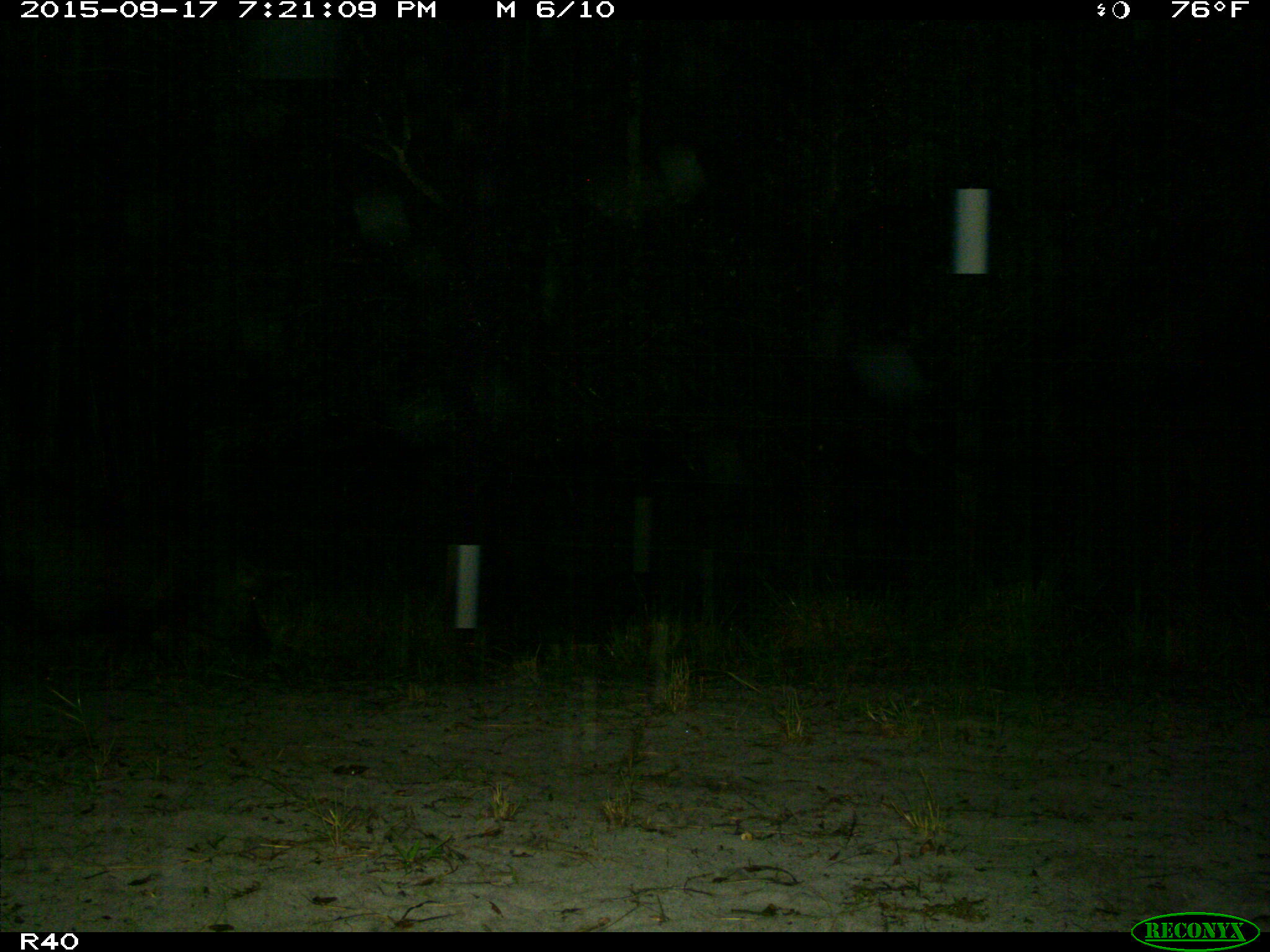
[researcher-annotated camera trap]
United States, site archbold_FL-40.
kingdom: Animalia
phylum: Chordata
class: Mammalia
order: Artiodactyla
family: Suidae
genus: Sus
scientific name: Sus scrofa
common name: wild boar